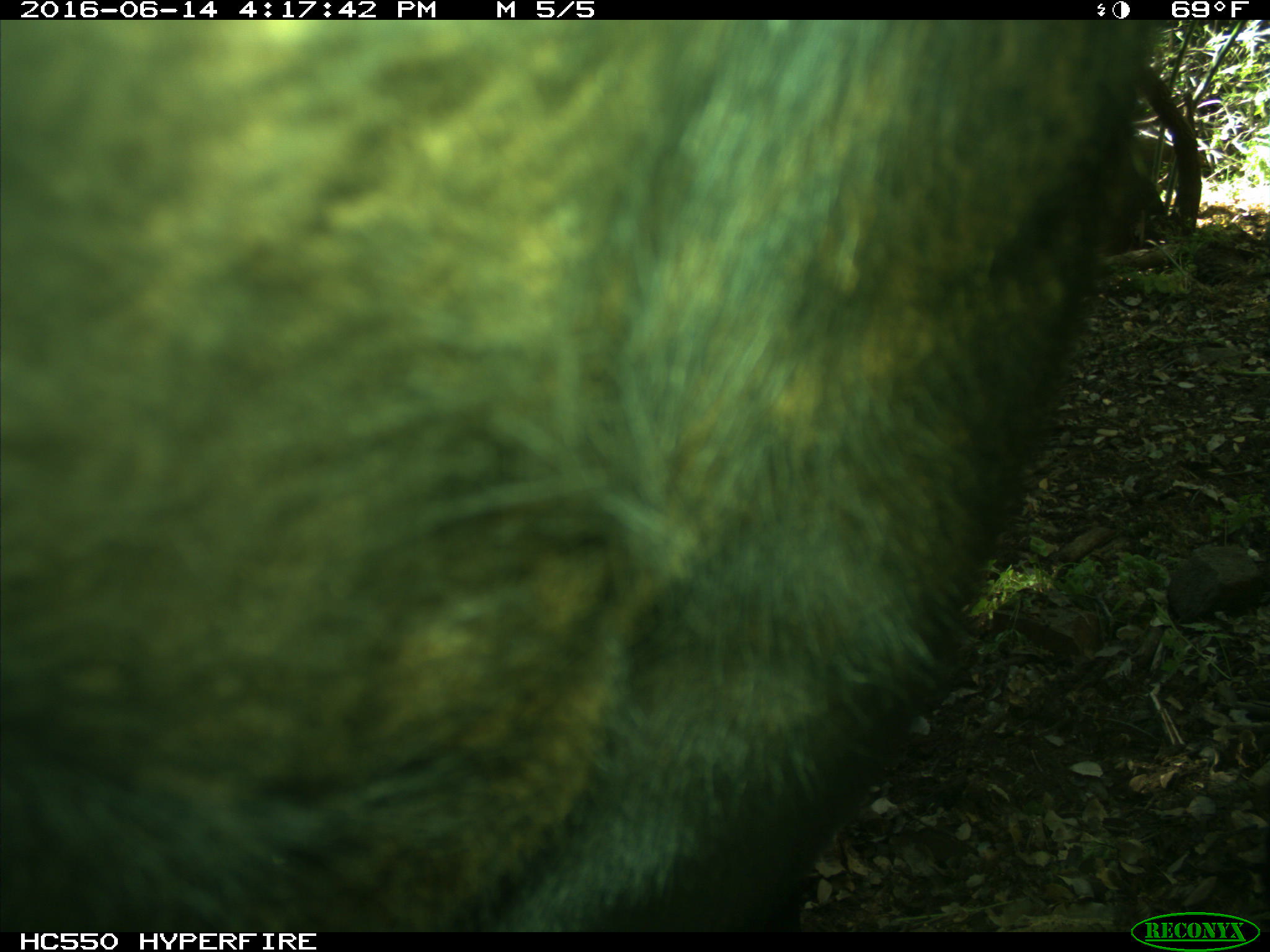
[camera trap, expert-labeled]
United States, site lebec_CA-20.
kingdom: Animalia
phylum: Chordata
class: Mammalia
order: Artiodactyla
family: Bovidae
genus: Bos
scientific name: Bos taurus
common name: domestic cow